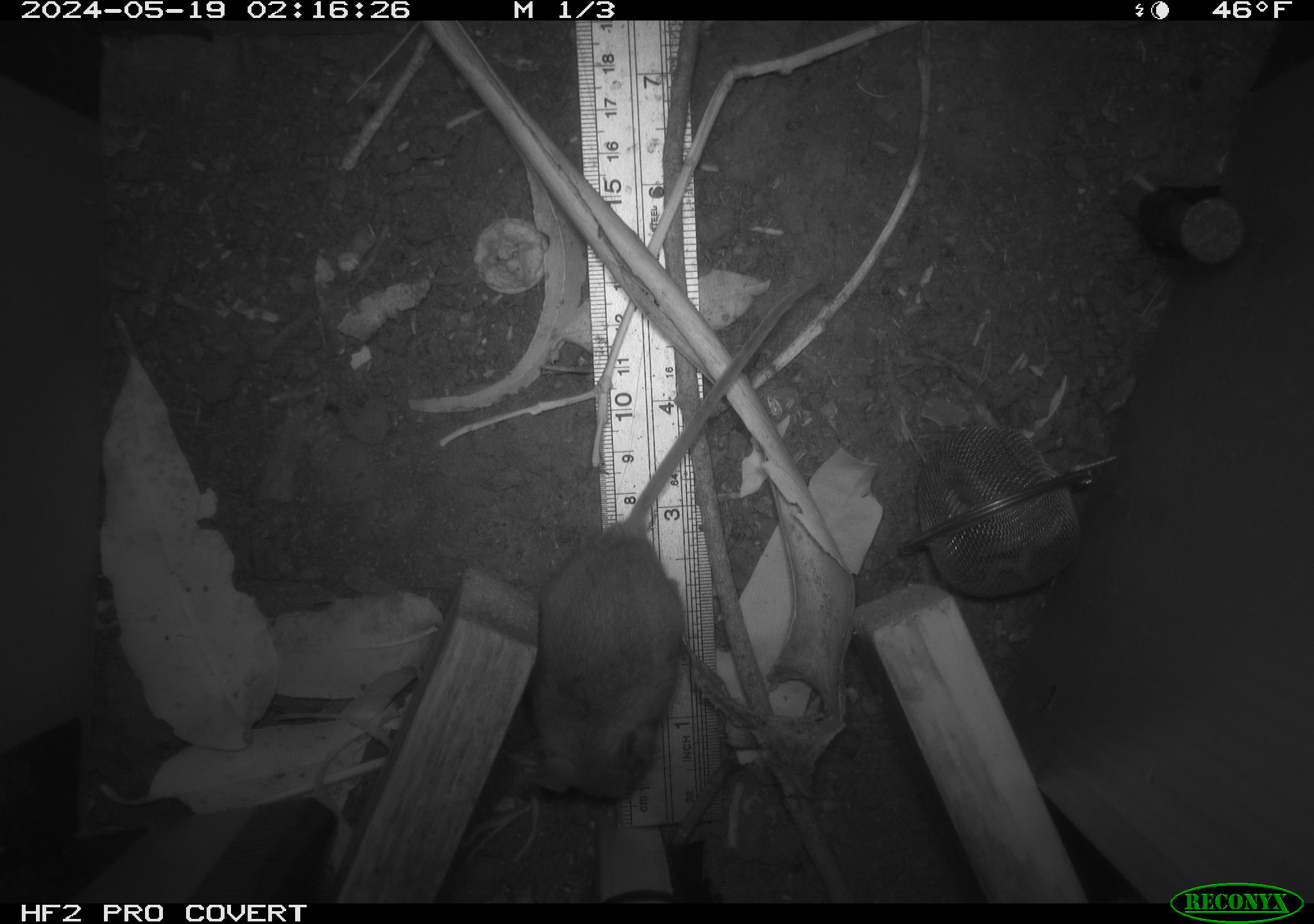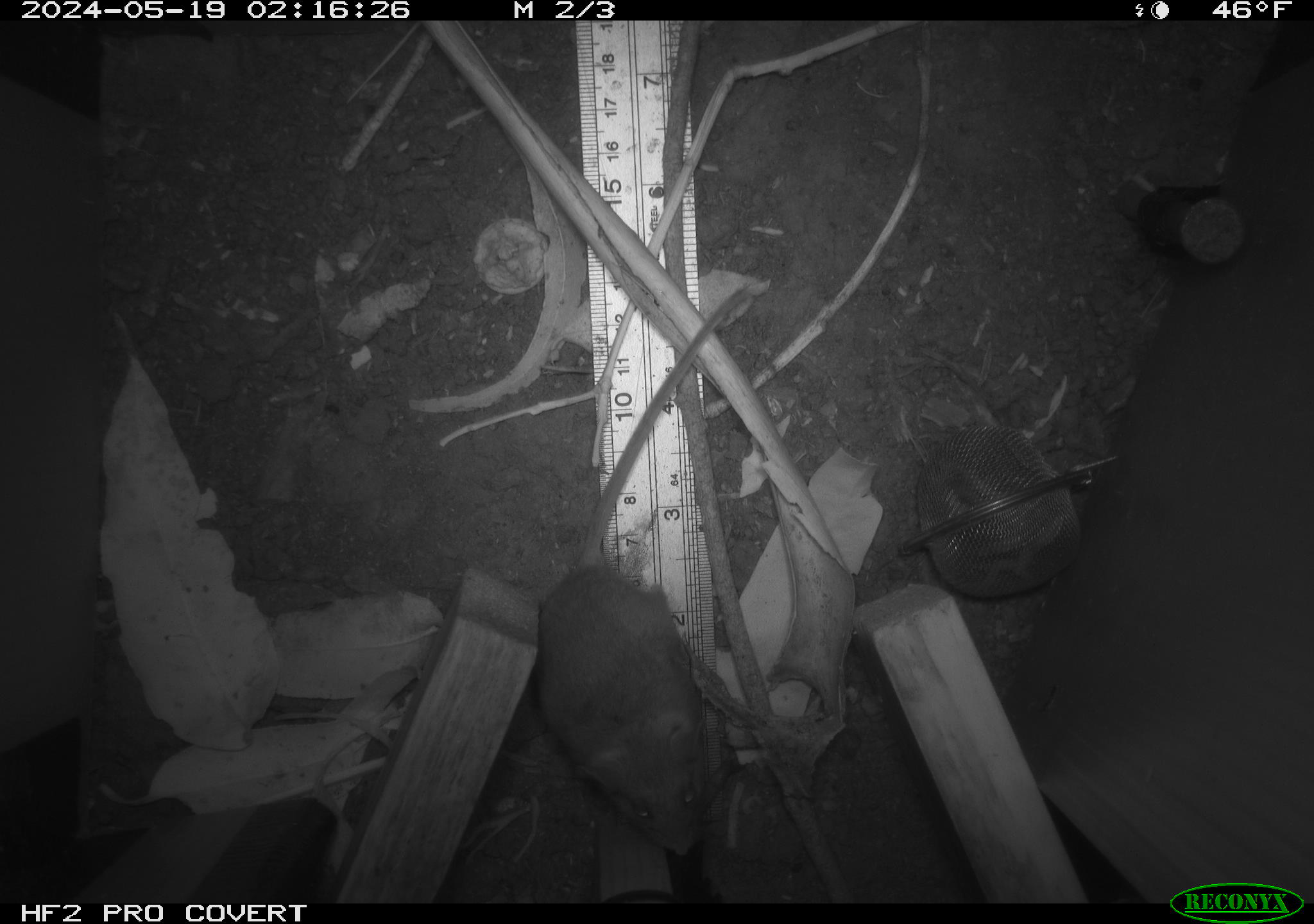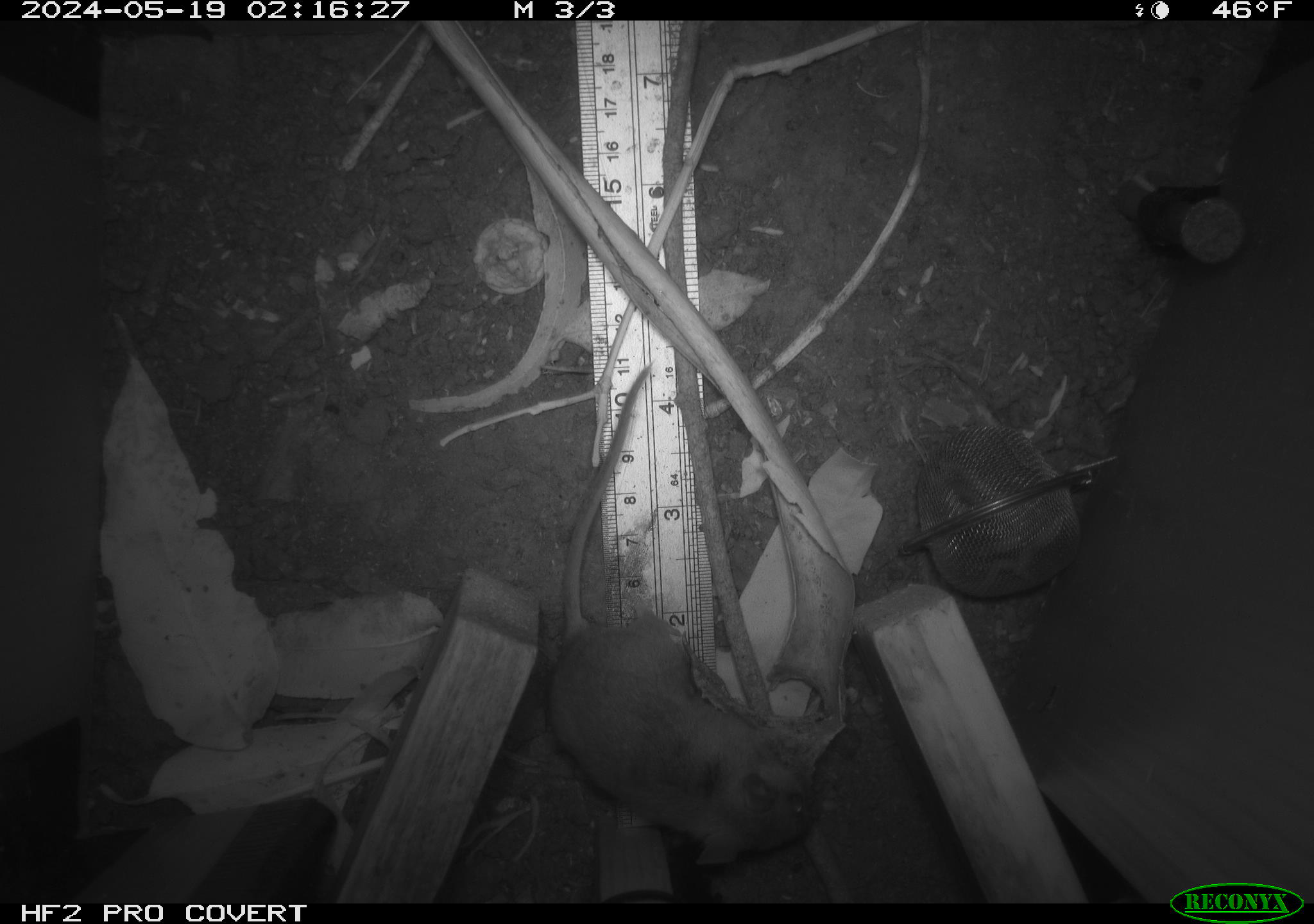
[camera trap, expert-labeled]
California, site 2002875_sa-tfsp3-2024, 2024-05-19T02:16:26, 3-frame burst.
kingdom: Animalia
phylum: Chordata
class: Mammalia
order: Rodentia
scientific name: Rodentia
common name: rodent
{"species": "rodent (Rodentia)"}